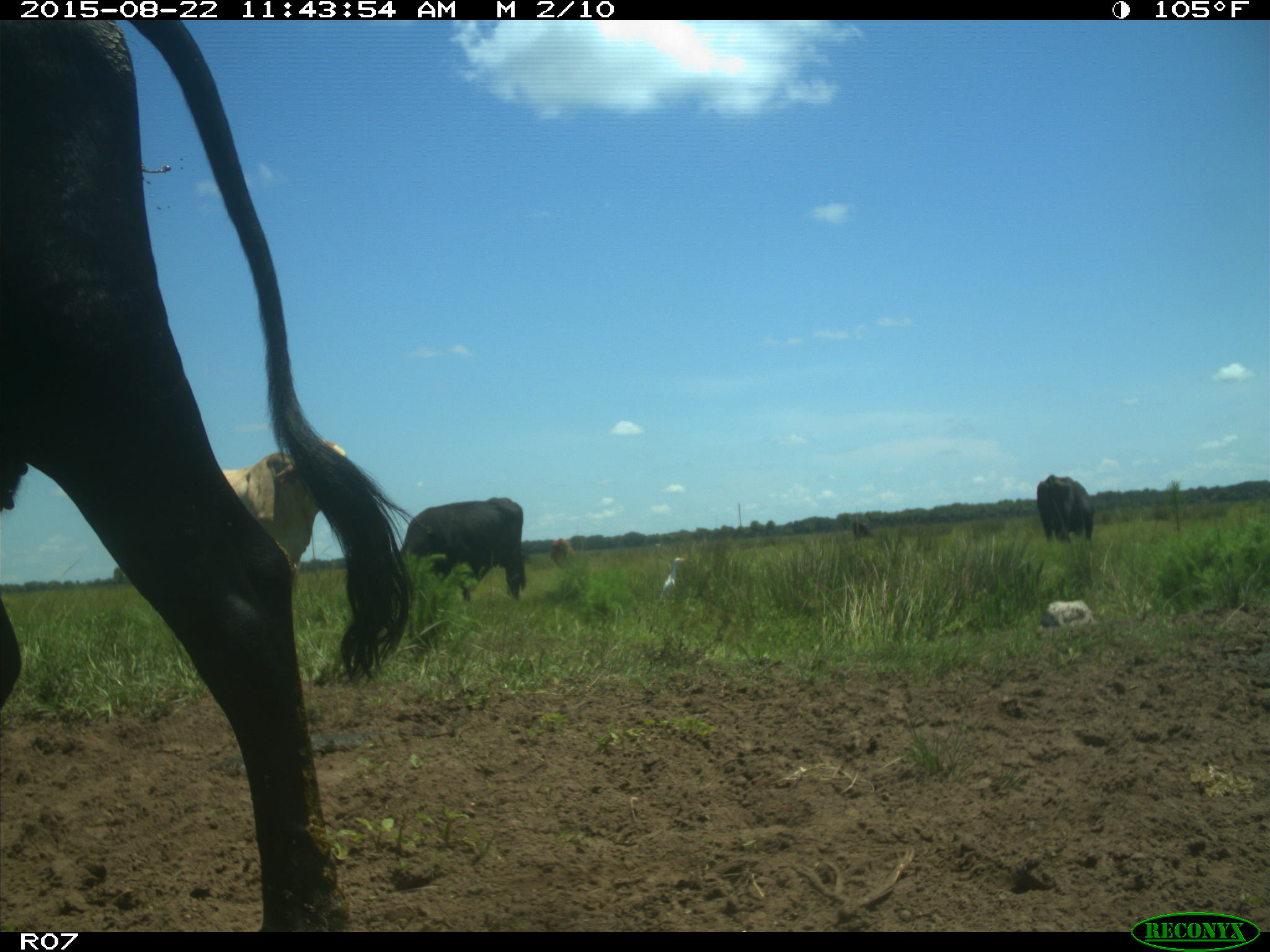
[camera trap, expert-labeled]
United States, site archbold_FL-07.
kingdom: Animalia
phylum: Chordata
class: Mammalia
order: Artiodactyla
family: Bovidae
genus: Bos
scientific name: Bos taurus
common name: domestic cow